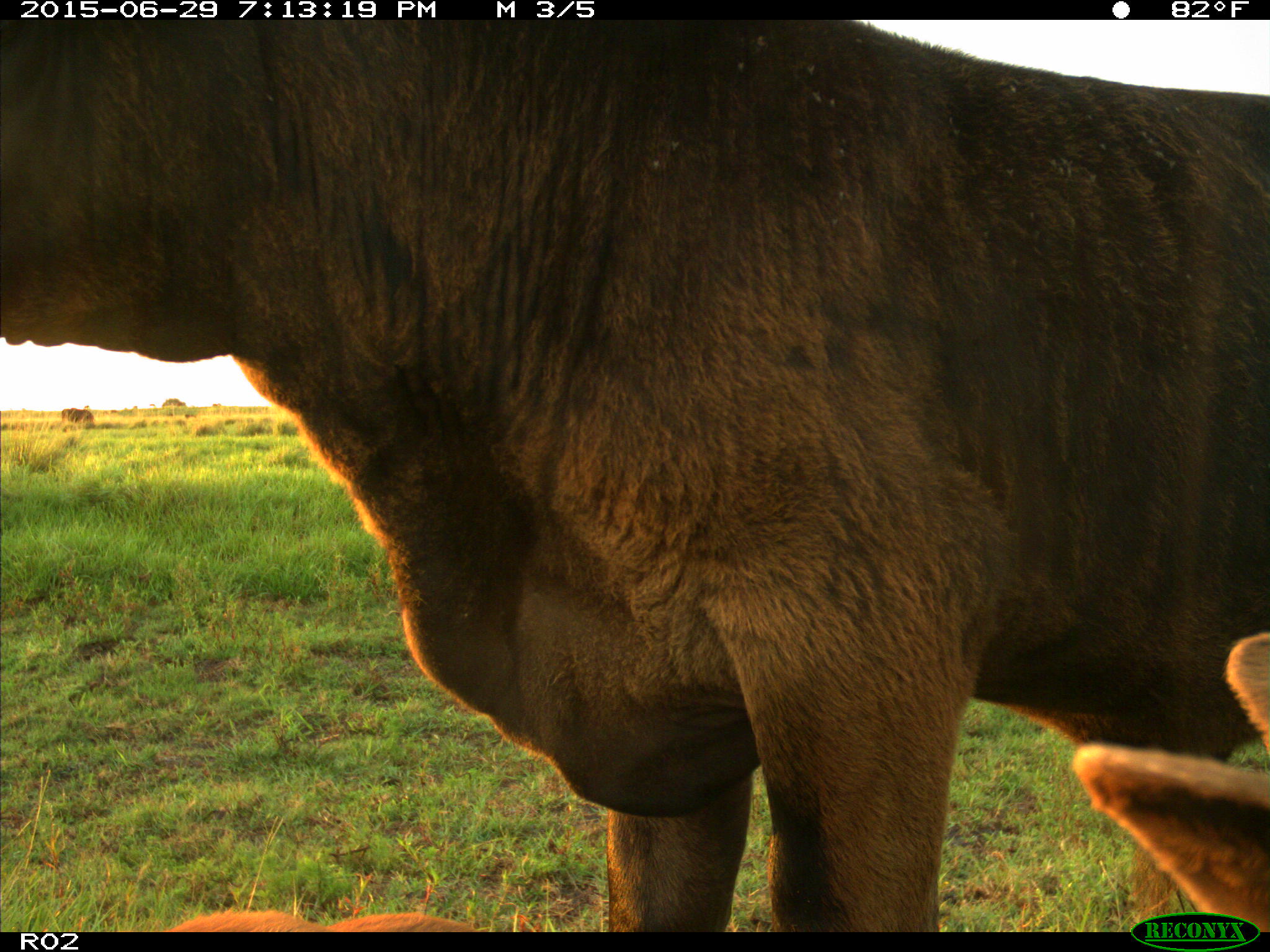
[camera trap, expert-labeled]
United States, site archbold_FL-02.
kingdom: Animalia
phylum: Chordata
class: Mammalia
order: Artiodactyla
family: Bovidae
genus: Bos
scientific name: Bos taurus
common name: domestic cow